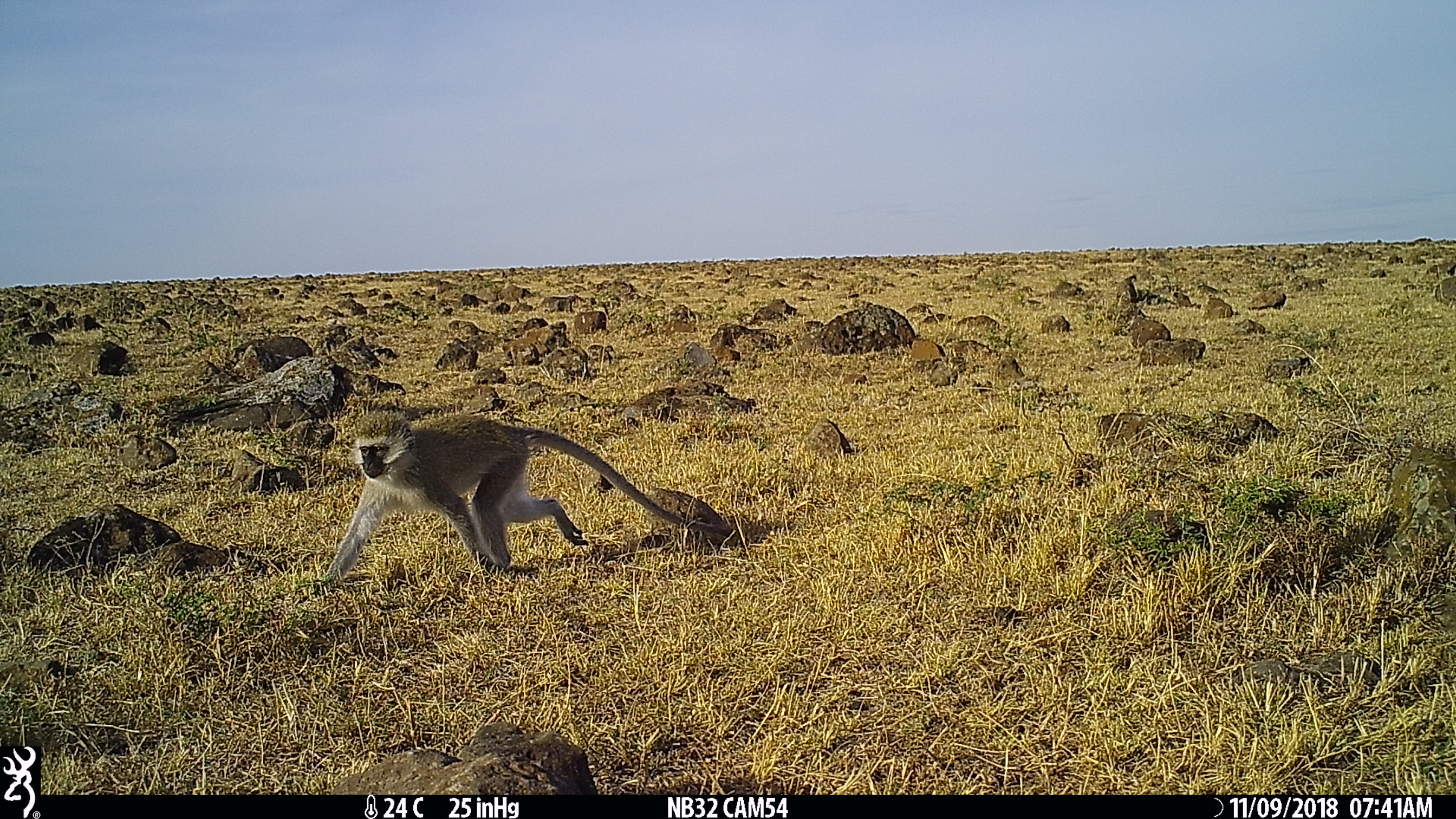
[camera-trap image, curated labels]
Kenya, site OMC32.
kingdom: Animalia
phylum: Chordata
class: Mammalia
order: Primates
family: Cercopithecidae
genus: Chlorocebus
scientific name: Chlorocebus pygerythrus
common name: vervet monkey